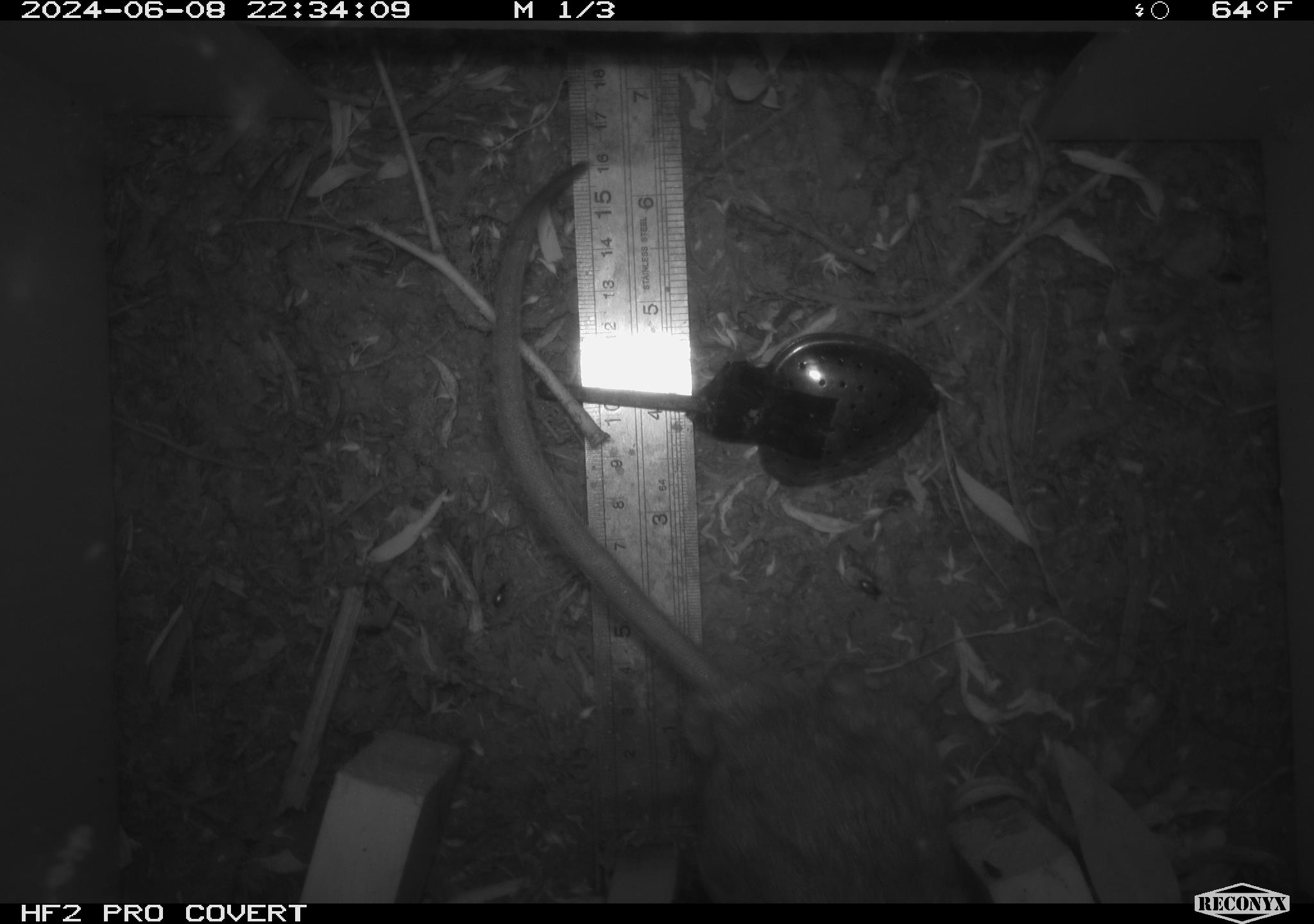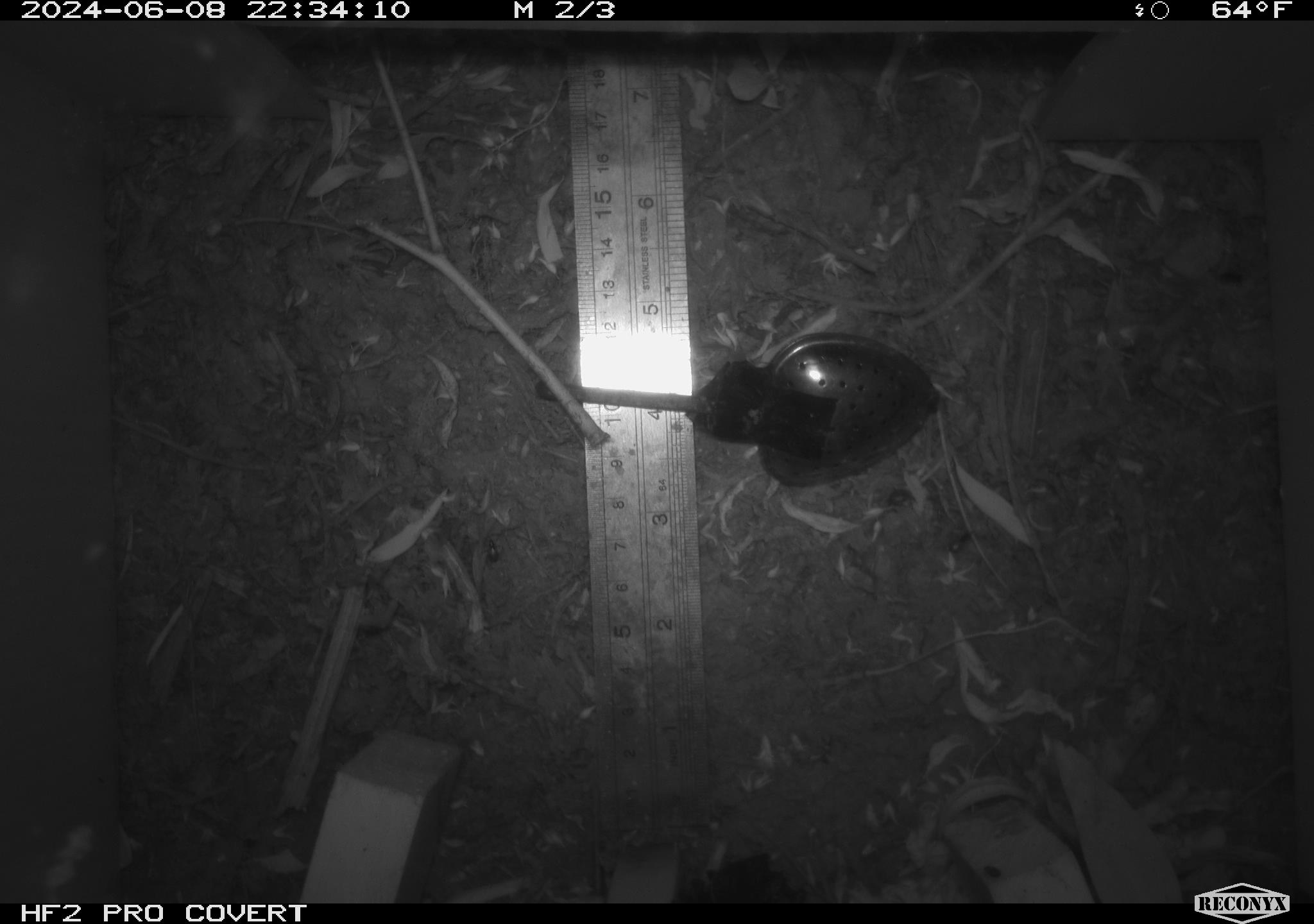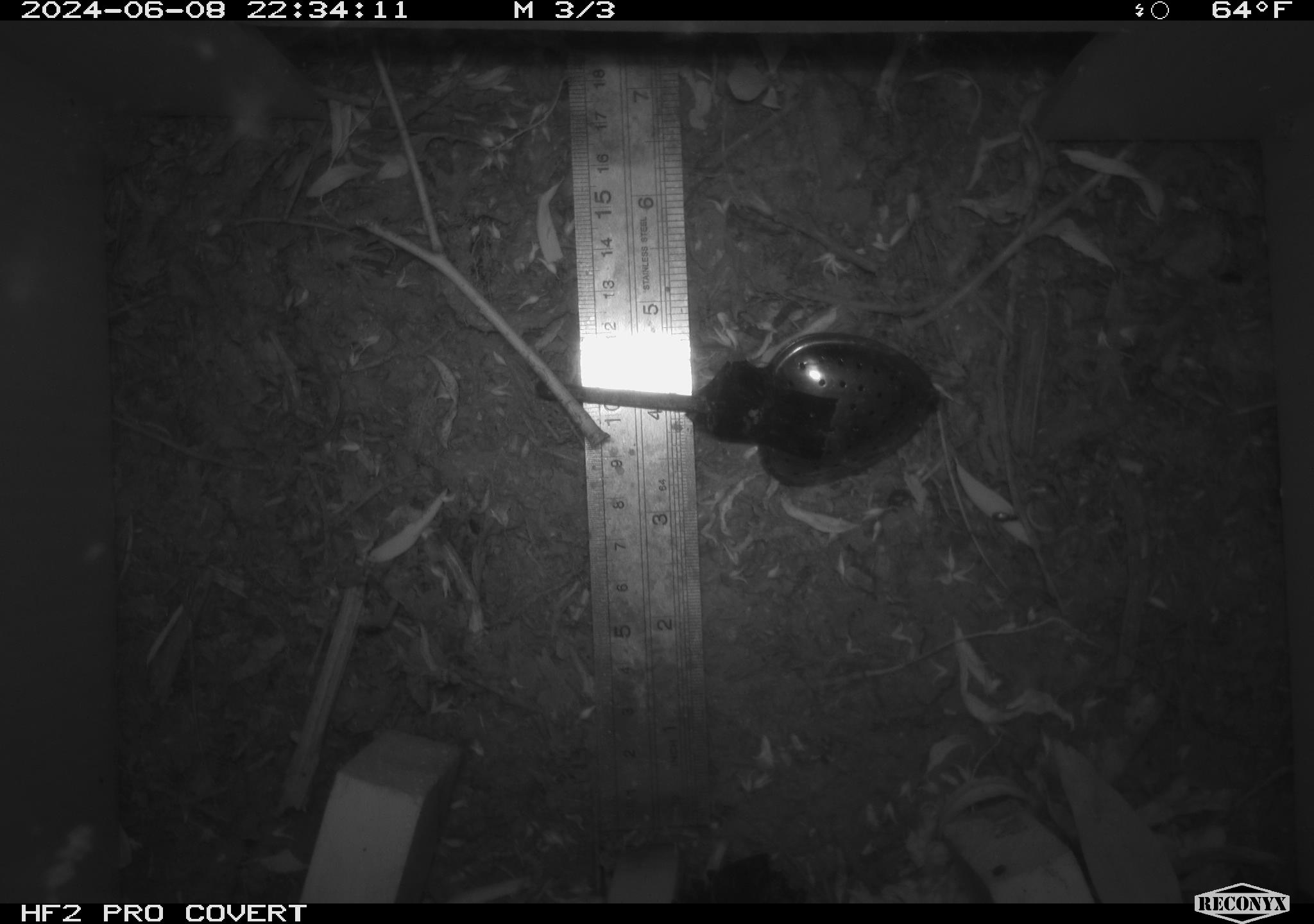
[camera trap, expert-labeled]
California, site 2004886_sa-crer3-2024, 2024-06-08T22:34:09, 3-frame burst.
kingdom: Animalia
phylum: Chordata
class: Mammalia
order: Rodentia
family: Muridae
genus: Rattus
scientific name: Rattus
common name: rat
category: rattus species